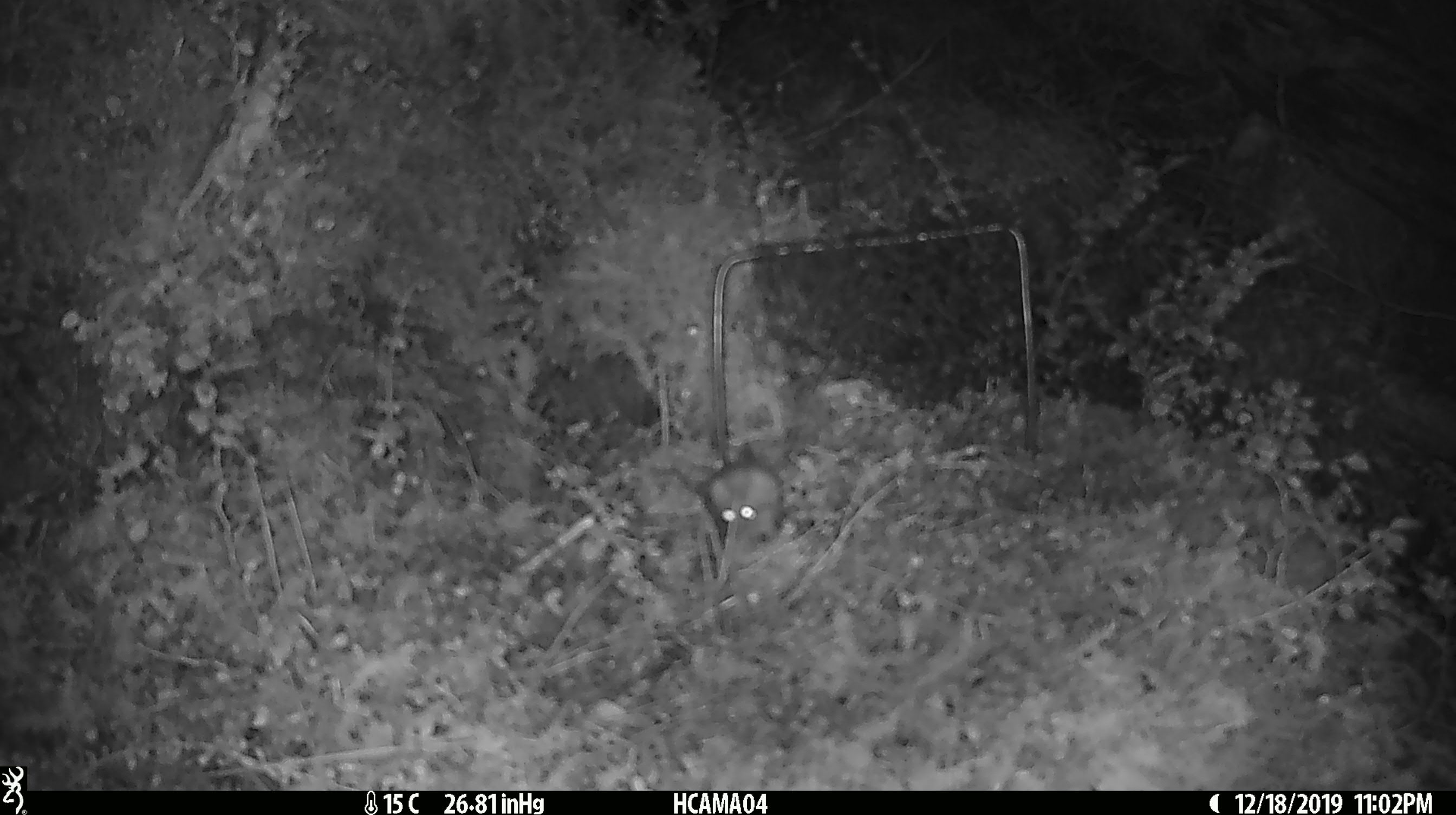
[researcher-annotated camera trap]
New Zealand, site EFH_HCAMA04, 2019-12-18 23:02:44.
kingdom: Animalia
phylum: Chordata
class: Mammalia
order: Rodentia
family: Muridae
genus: Mus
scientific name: Mus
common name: mouse